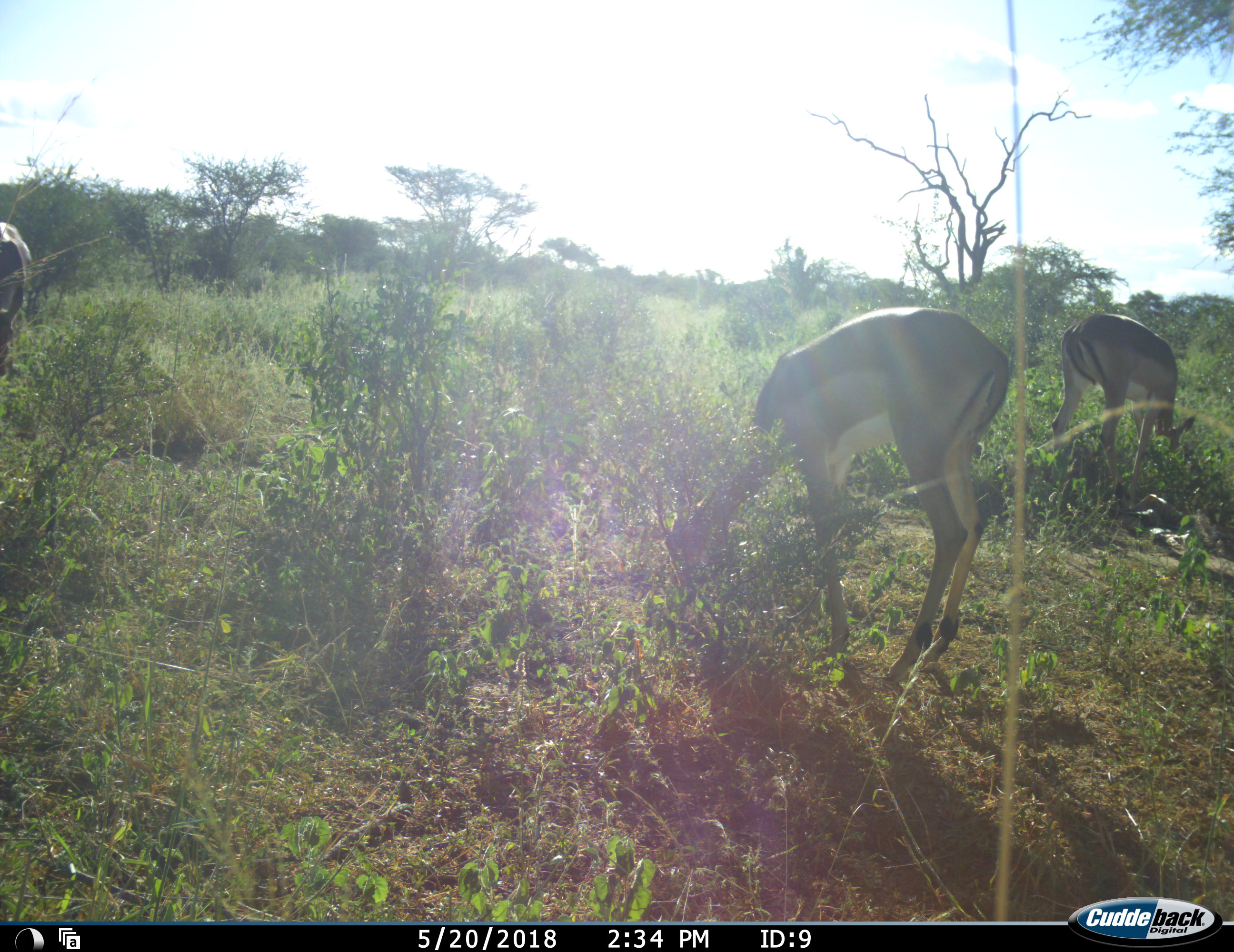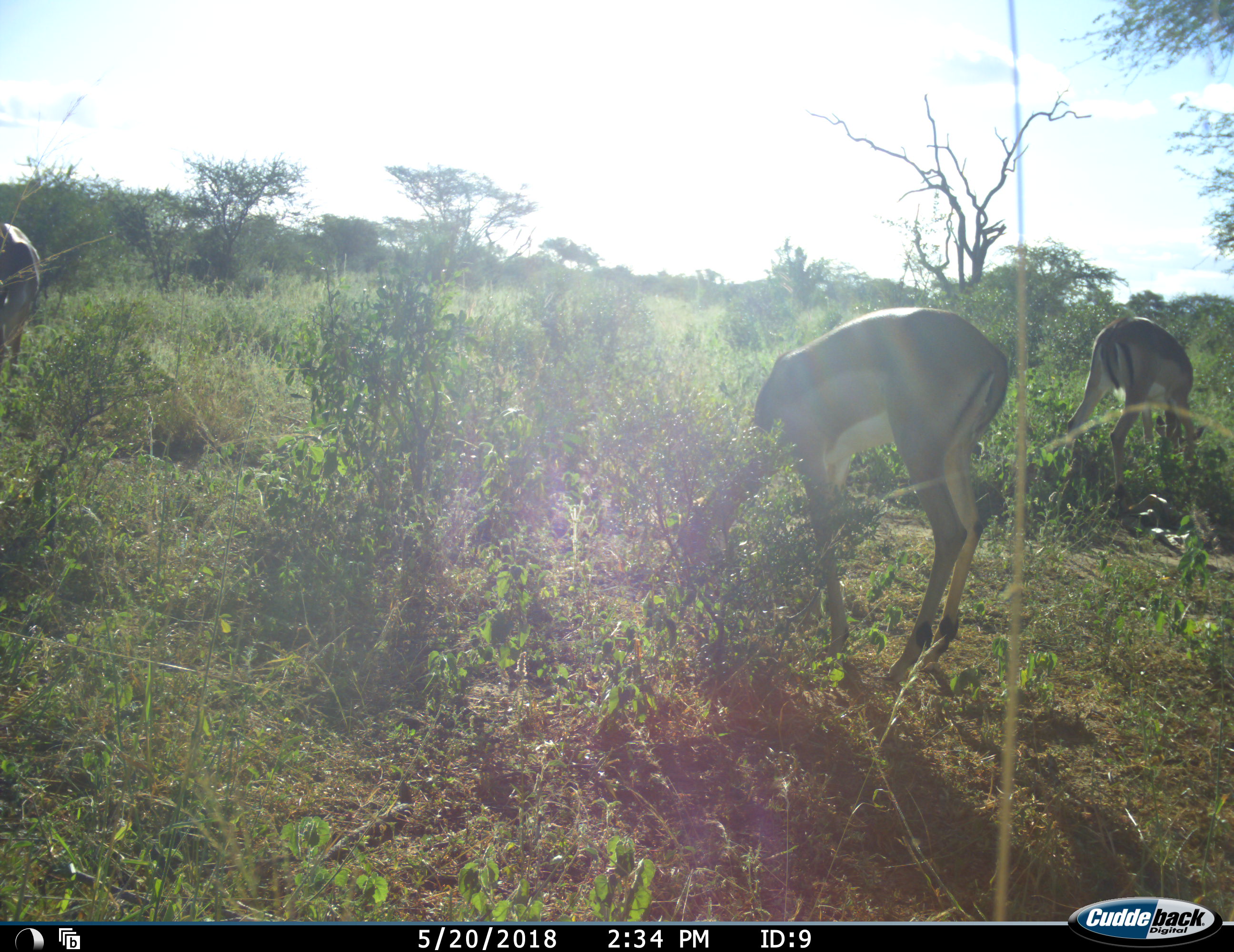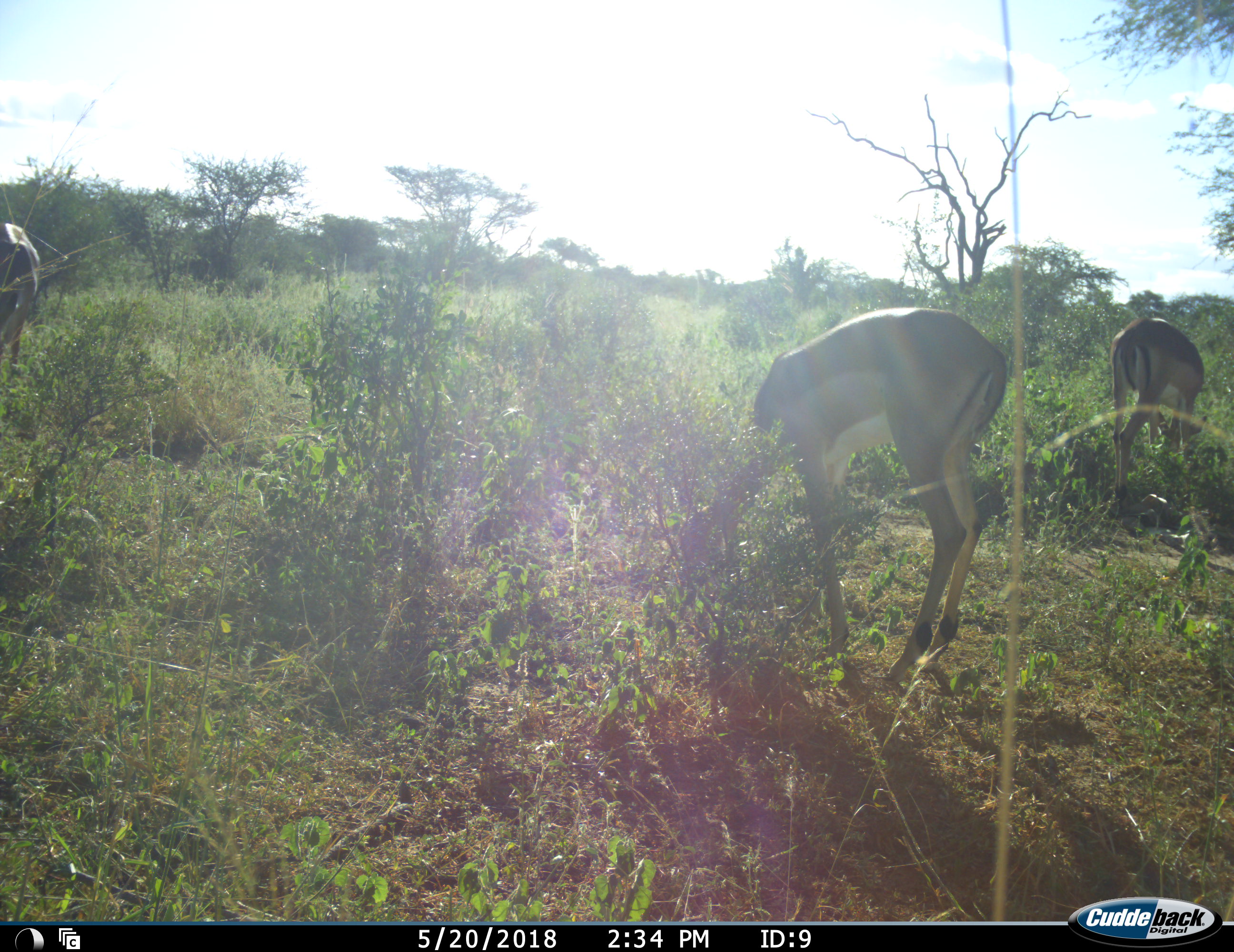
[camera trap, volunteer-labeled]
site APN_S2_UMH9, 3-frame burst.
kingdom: Animalia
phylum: Chordata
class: Mammalia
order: Artiodactyla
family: Bovidae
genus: Aepyceros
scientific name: Aepyceros melampus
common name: impala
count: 3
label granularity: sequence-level